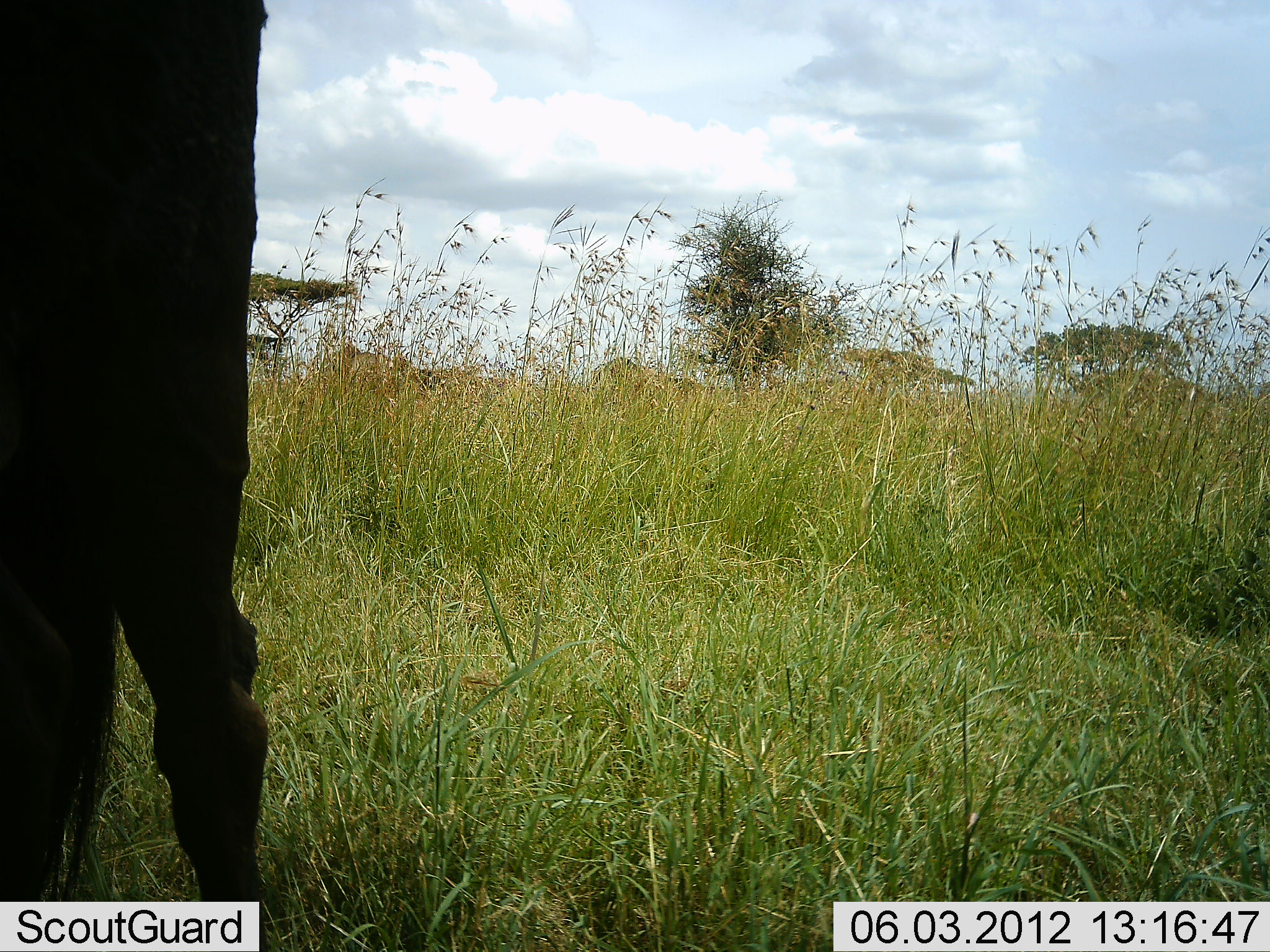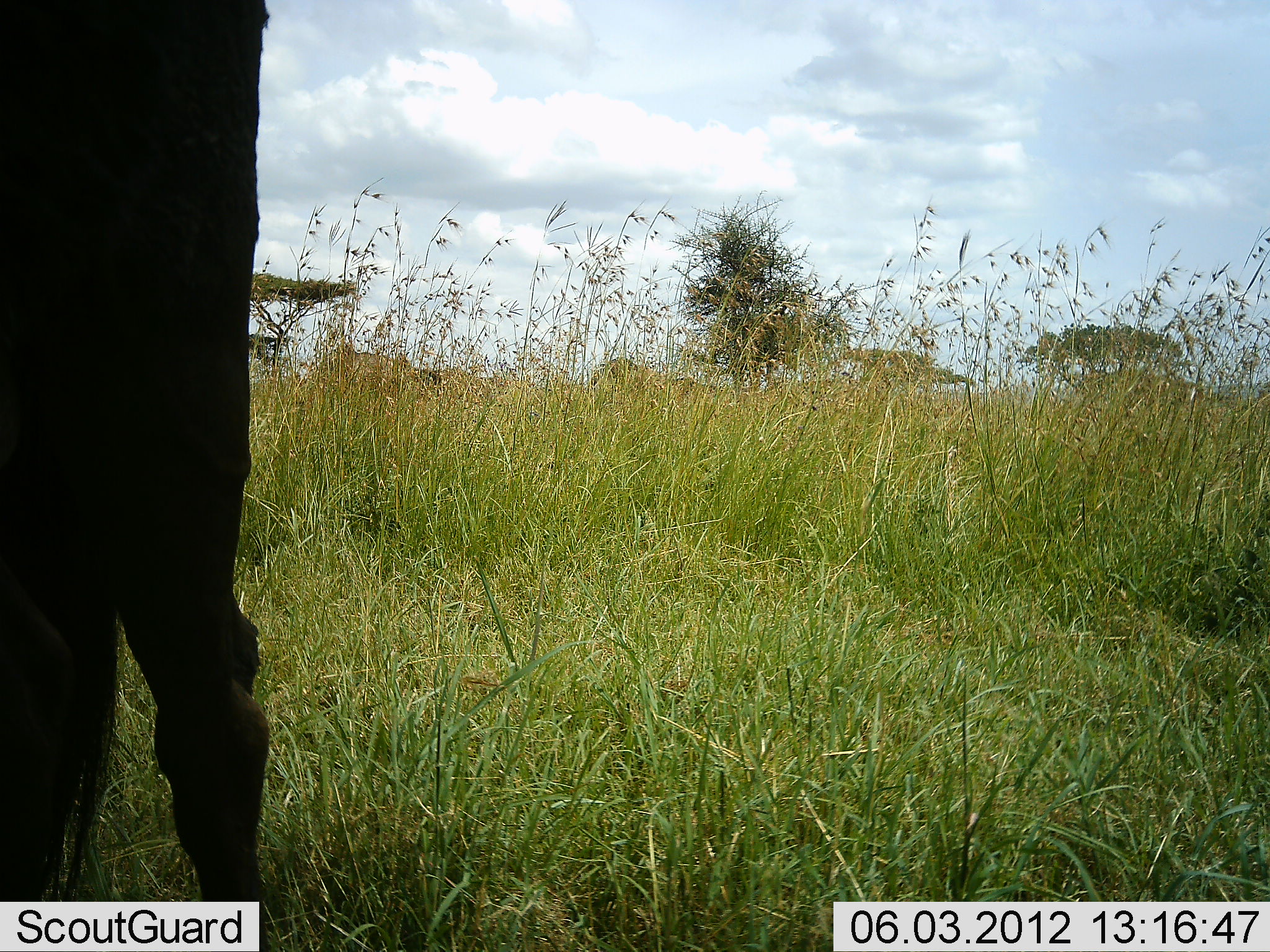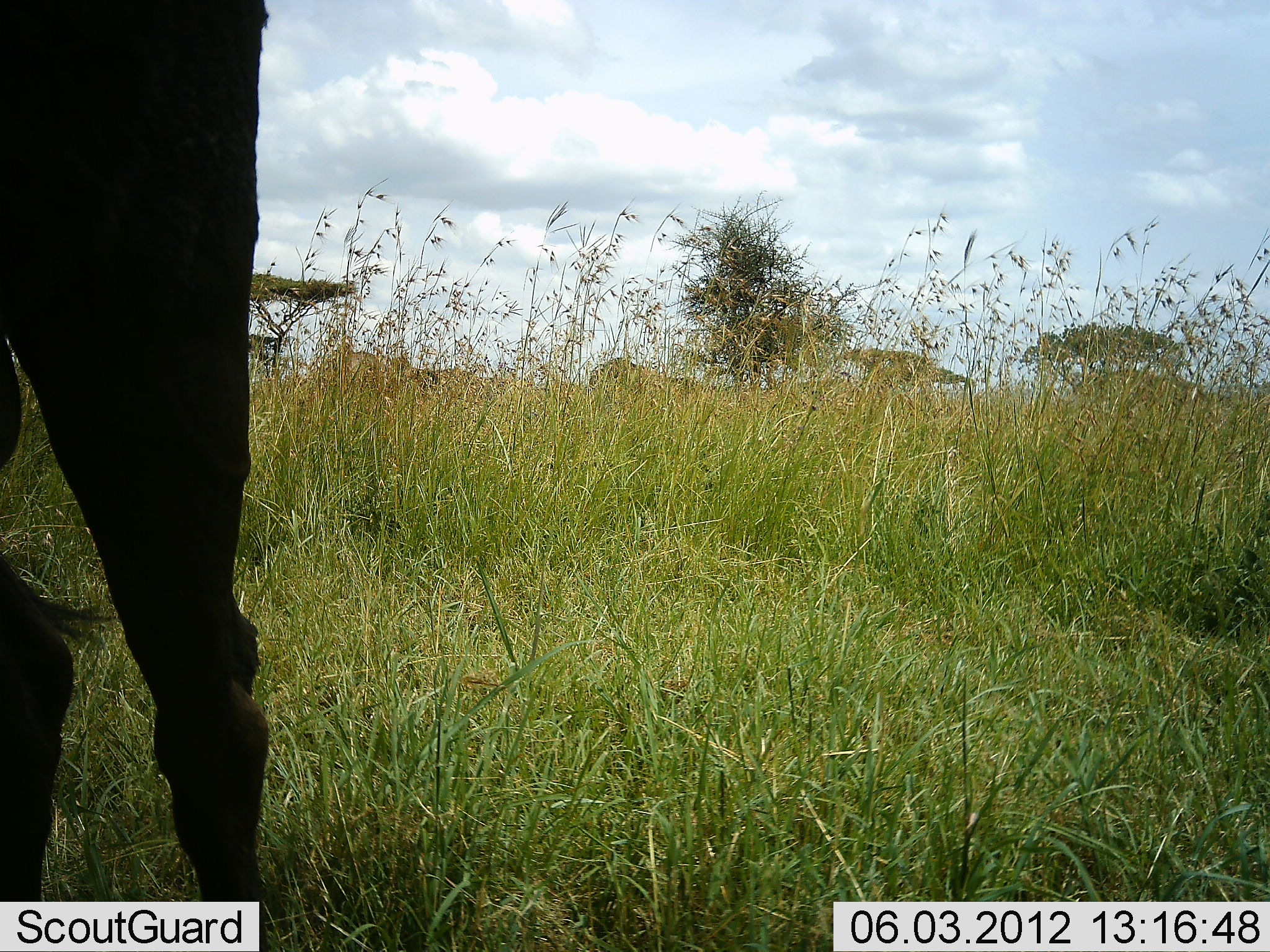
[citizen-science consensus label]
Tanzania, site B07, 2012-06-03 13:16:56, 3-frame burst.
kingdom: Animalia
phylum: Chordata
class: Mammalia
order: Artiodactyla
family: Bovidae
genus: Connochaetes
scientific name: Connochaetes taurinus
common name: blue wildebeest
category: wildebeest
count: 1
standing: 100%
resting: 10%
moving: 10%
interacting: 0%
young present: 0%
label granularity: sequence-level